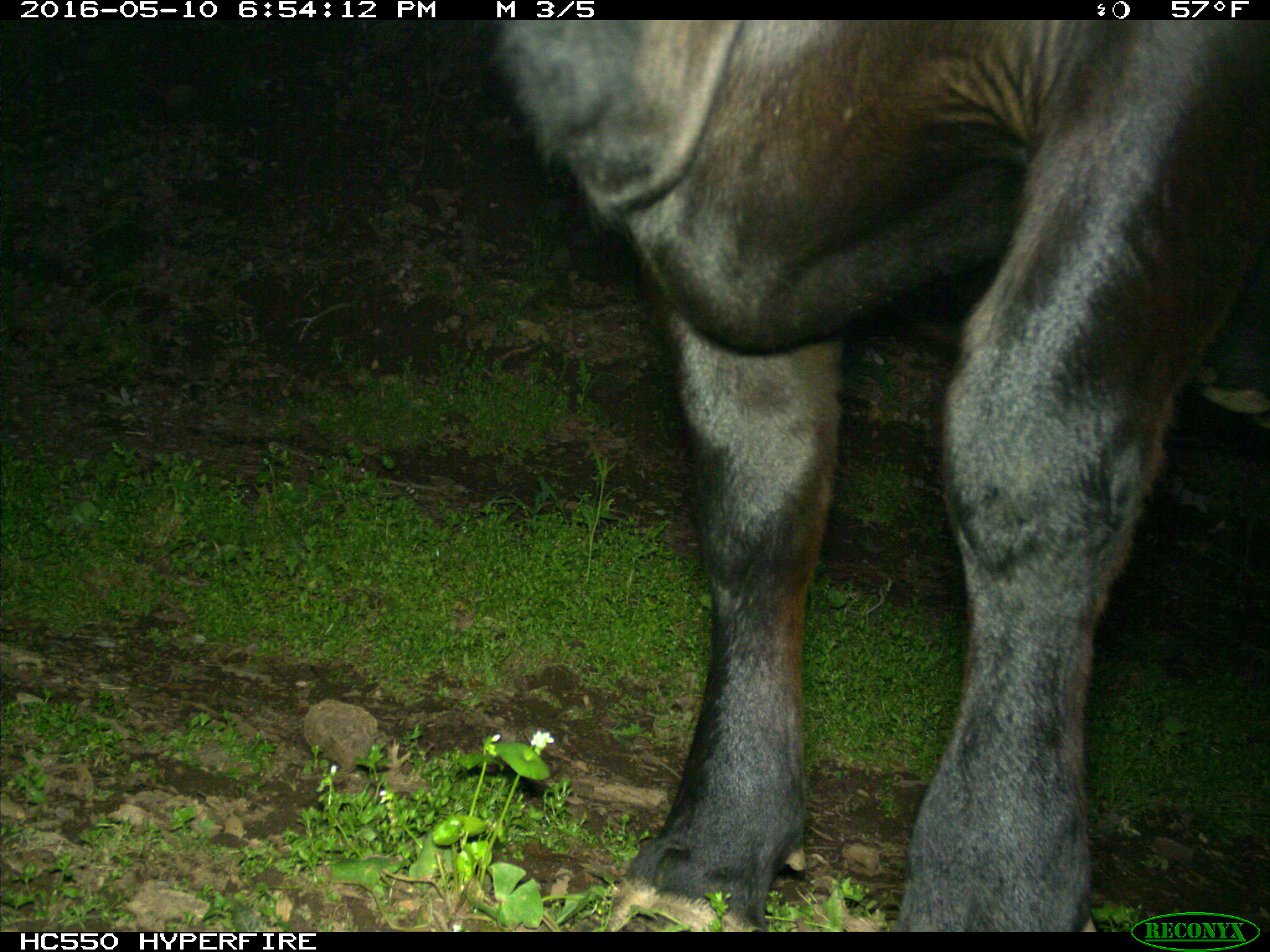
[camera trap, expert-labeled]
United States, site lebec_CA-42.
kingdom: Animalia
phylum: Chordata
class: Mammalia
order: Artiodactyla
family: Bovidae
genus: Bos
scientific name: Bos taurus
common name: domestic cow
Bos taurus (domestic cow).